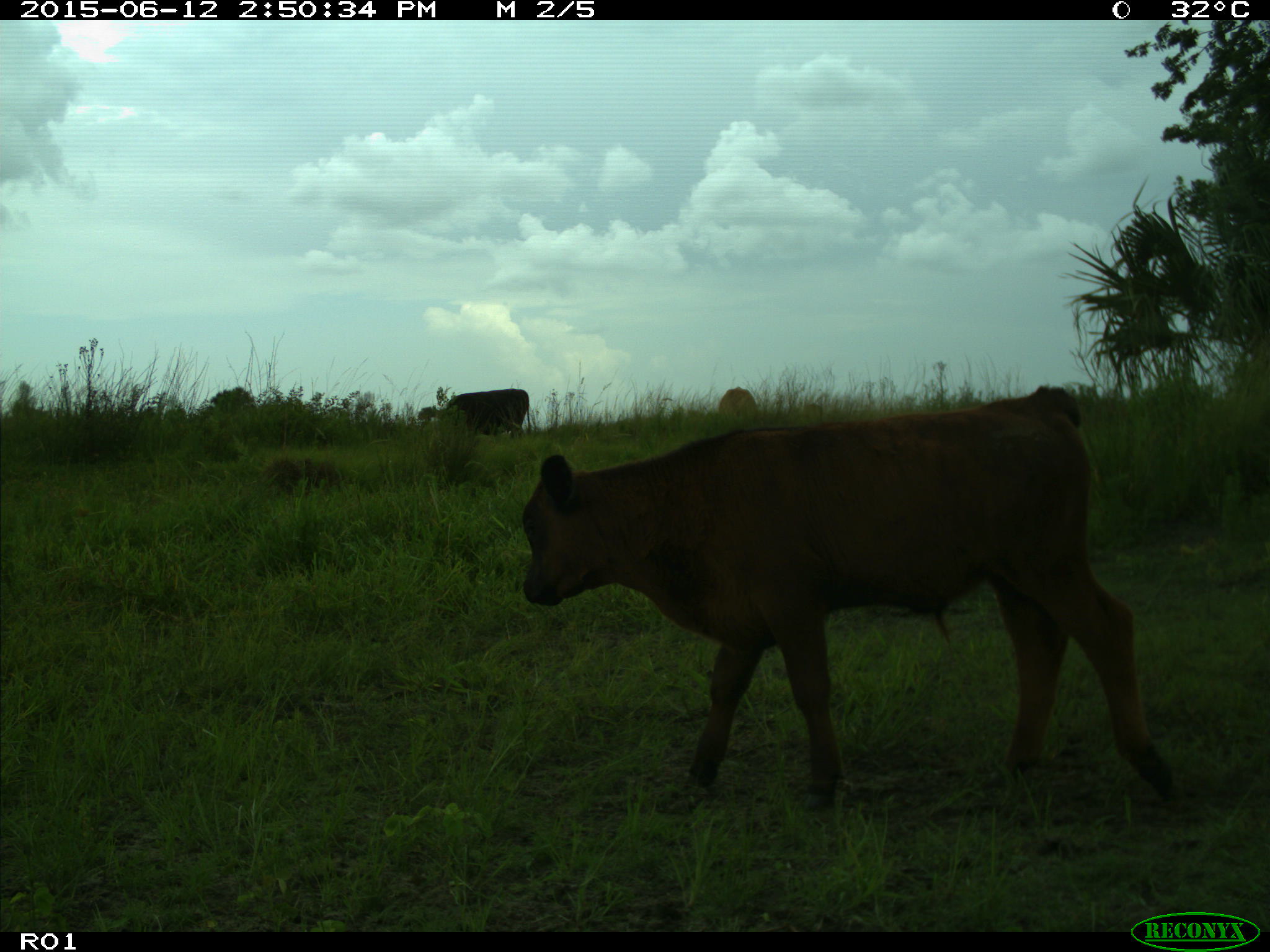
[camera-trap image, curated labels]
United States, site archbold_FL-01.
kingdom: Animalia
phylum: Chordata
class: Mammalia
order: Artiodactyla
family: Bovidae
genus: Bos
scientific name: Bos taurus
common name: domestic cow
Bos taurus (domestic cow).